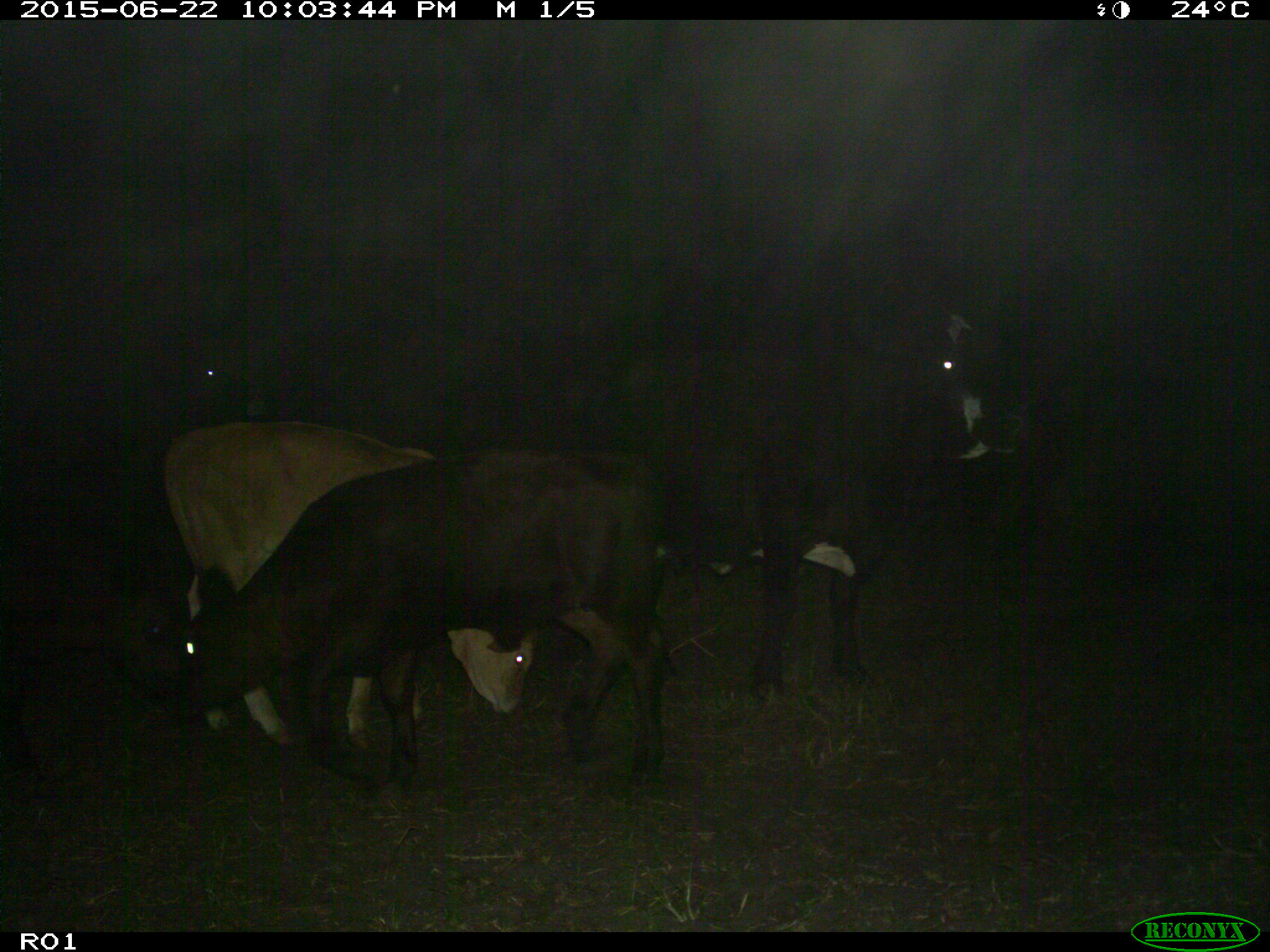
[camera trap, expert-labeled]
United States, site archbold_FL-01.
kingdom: Animalia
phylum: Chordata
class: Mammalia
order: Artiodactyla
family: Bovidae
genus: Bos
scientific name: Bos taurus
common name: domestic cow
Bos taurus (domestic cow).